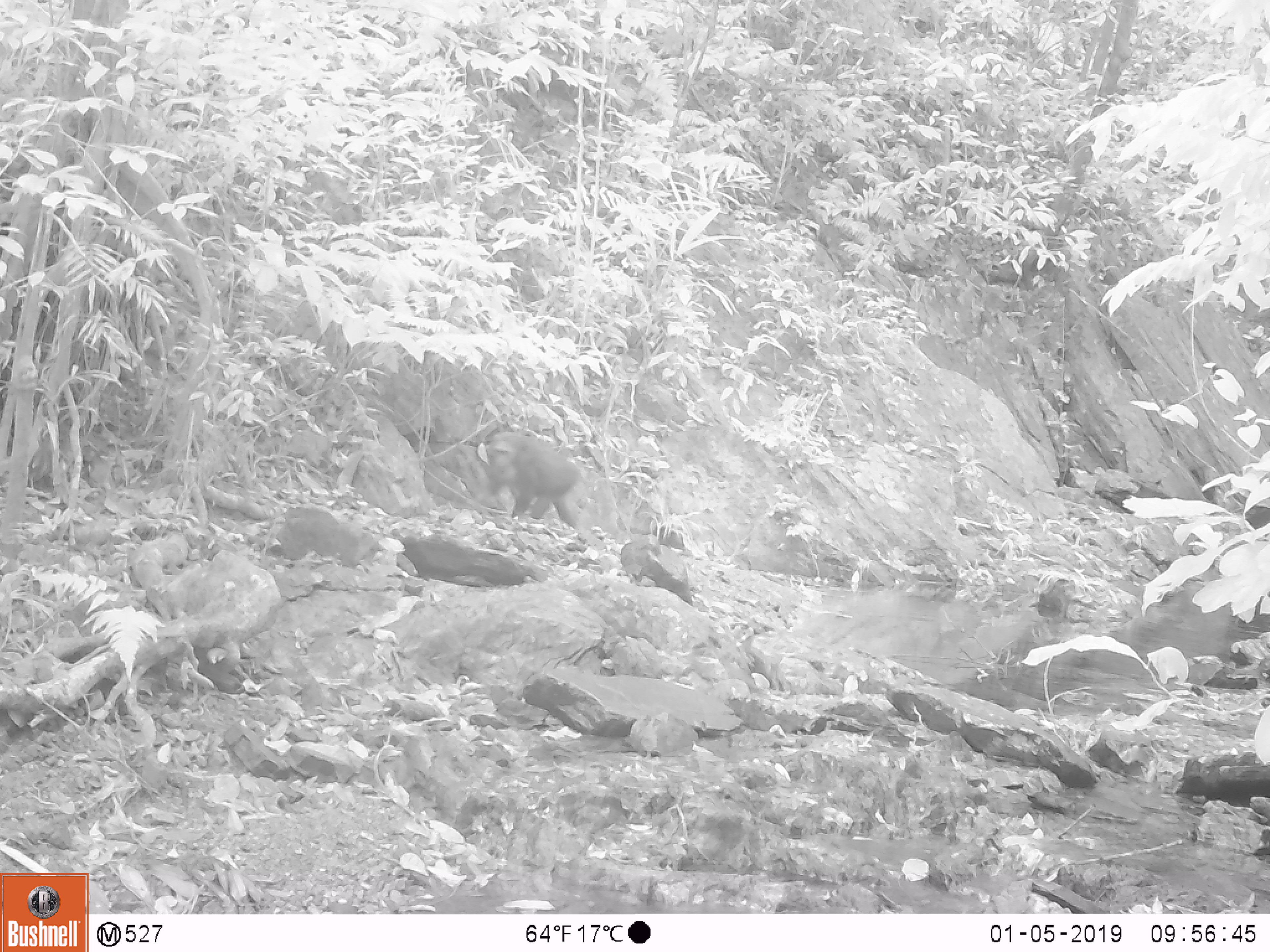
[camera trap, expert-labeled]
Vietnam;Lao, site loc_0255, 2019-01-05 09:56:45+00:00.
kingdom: Animalia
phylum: Chordata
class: Mammalia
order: Primates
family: Cercopithecidae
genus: Macaca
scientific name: Macaca arctoides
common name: stump-tailed macaque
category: stump tailed macaque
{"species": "stump tailed macaque (stump-tailed macaque) (Macaca arctoides)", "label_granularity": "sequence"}